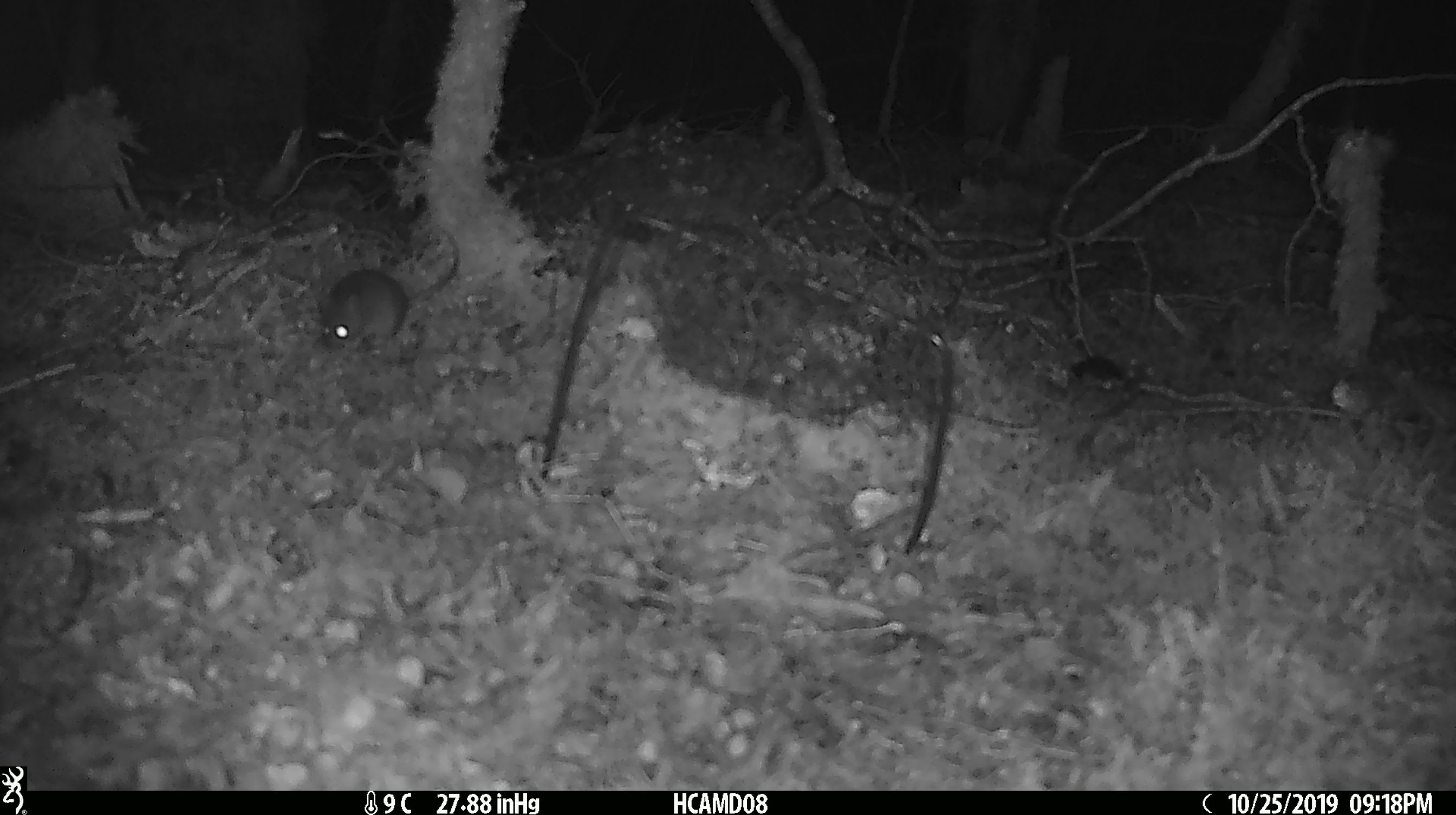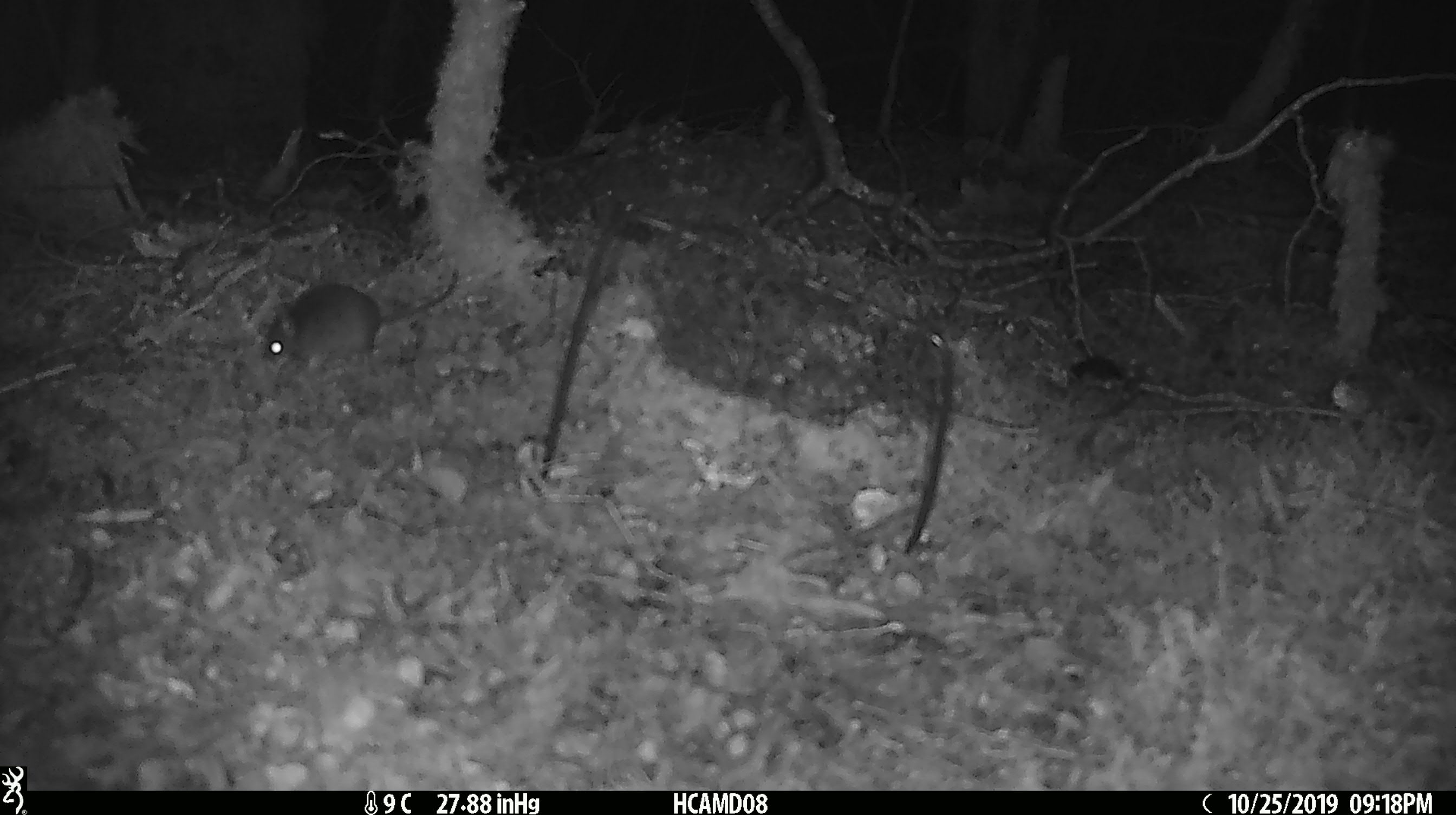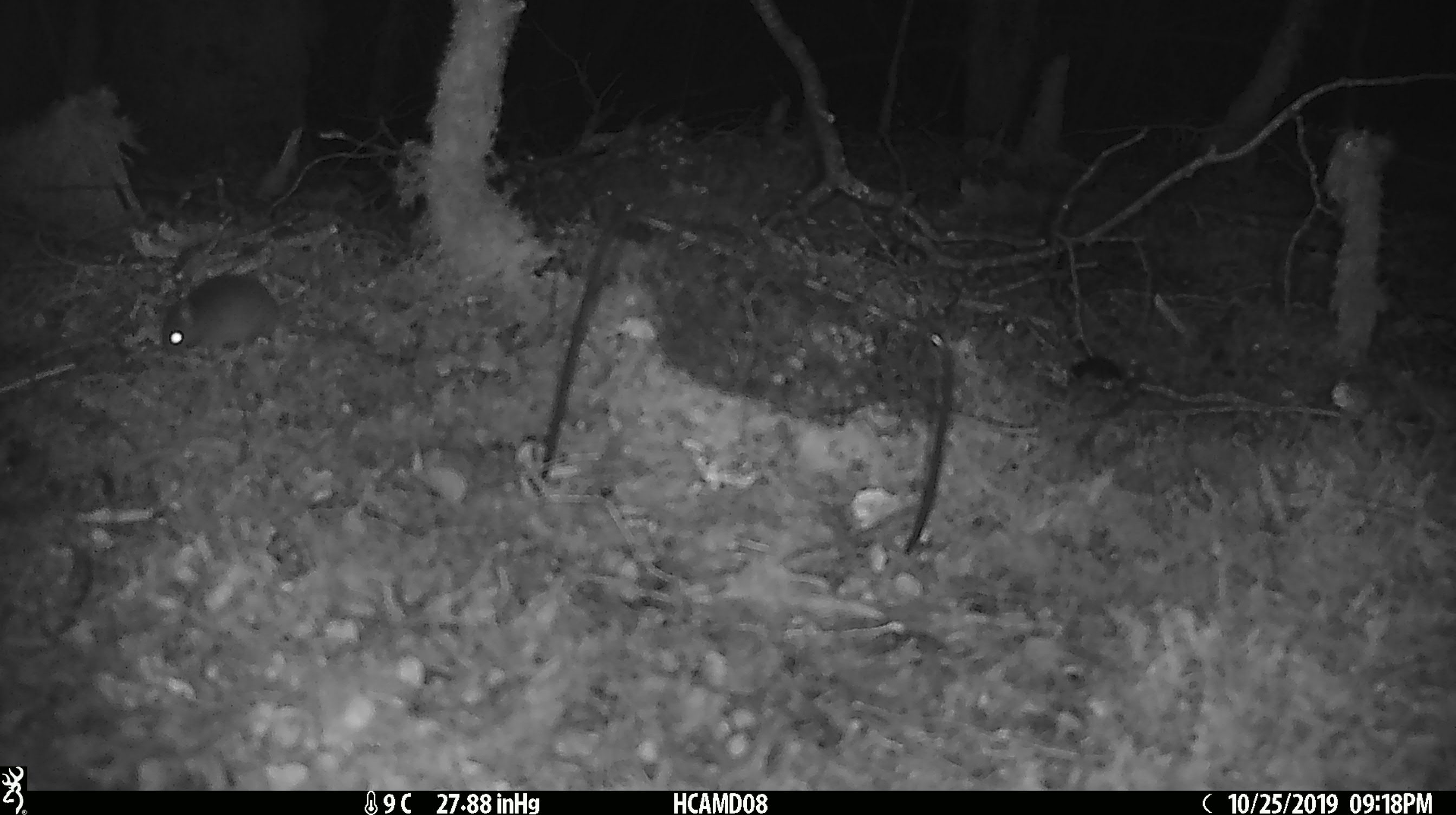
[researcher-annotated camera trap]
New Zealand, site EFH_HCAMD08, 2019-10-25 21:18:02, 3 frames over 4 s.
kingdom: Animalia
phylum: Chordata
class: Mammalia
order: Rodentia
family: Muridae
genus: Mus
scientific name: Mus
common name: mouse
Mouse (Mus).